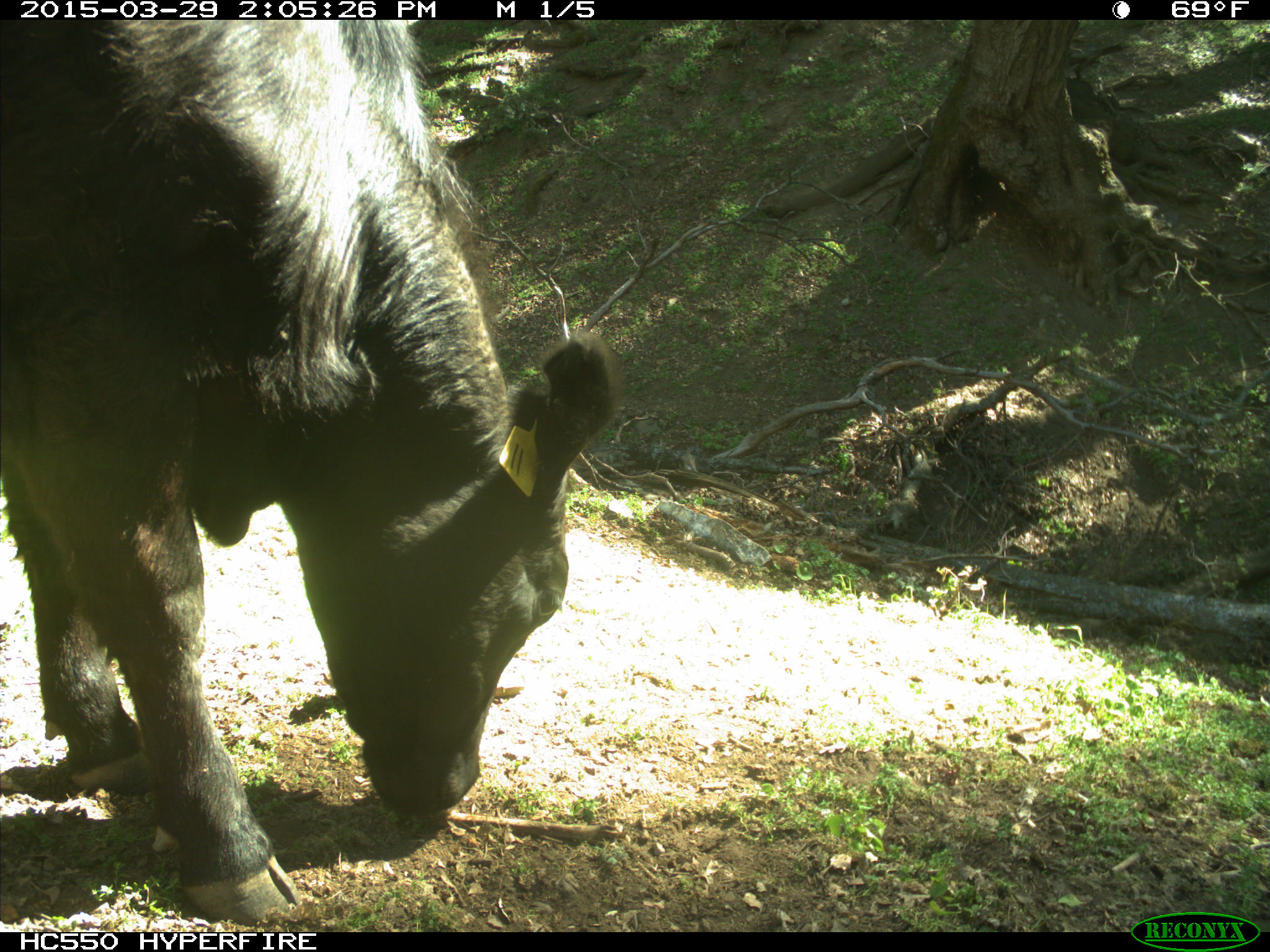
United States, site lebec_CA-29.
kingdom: Animalia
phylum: Chordata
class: Mammalia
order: Artiodactyla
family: Bovidae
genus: Bos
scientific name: Bos taurus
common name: domestic cow